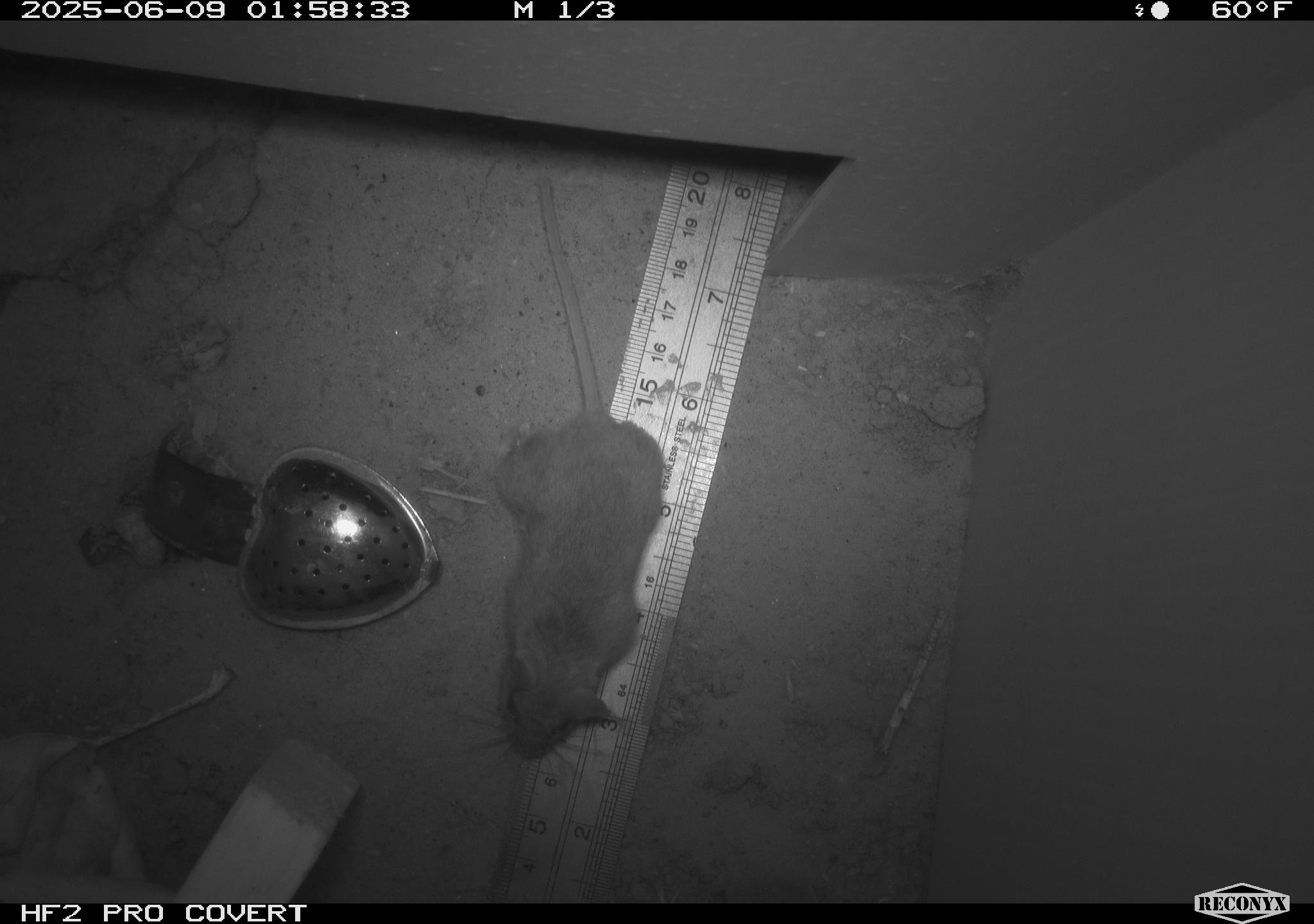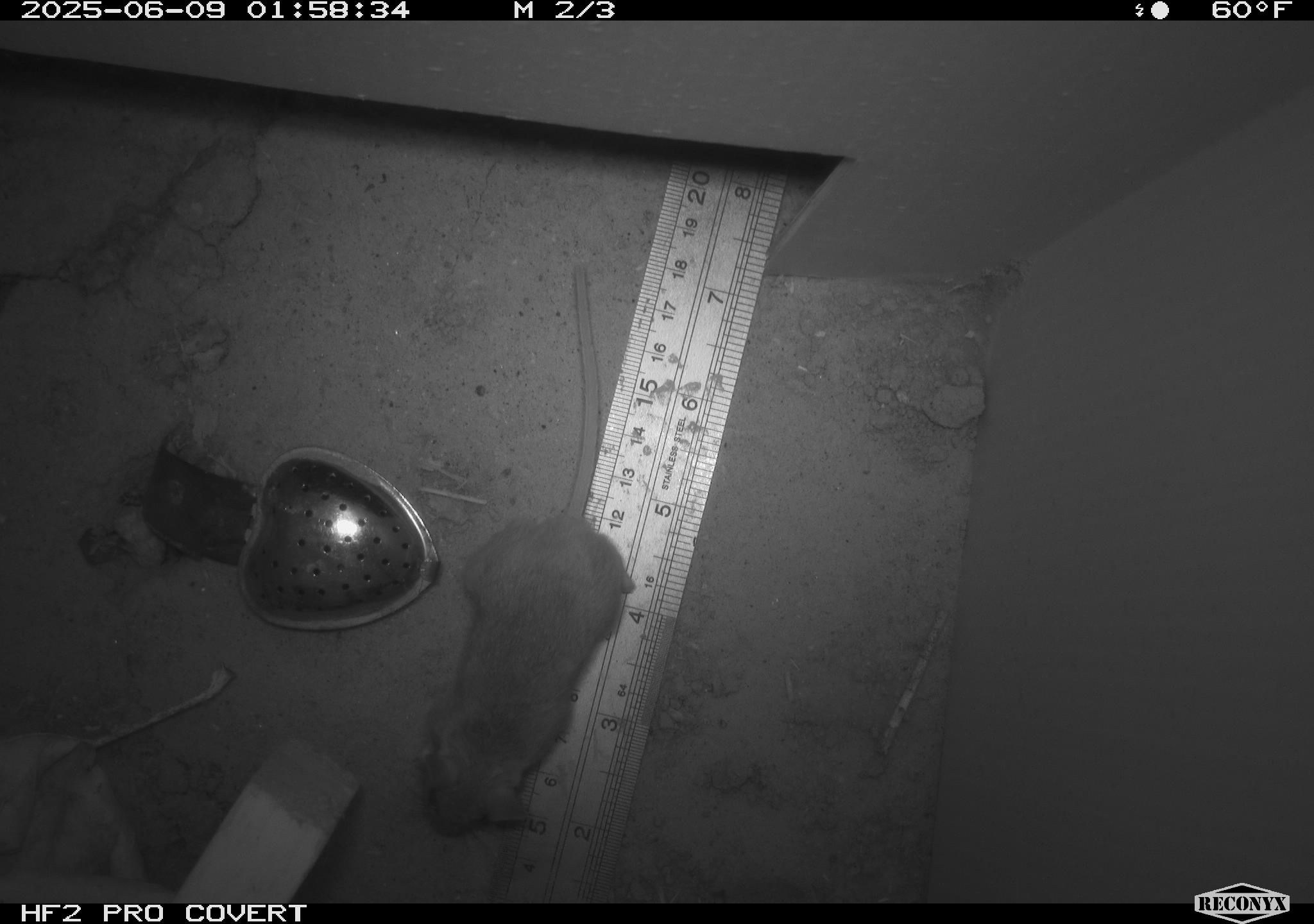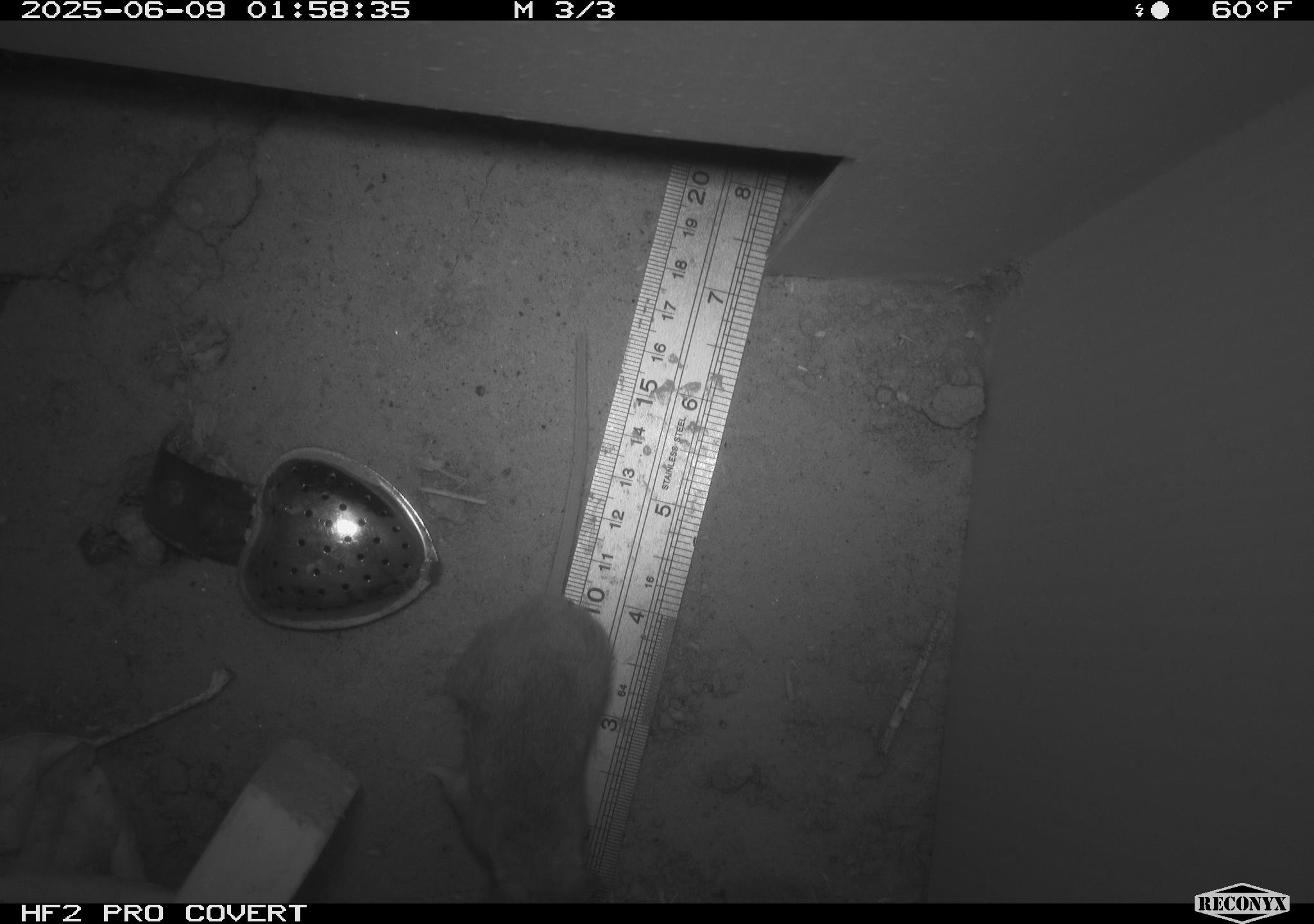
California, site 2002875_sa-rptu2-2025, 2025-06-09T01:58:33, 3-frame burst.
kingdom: Animalia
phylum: Chordata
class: Mammalia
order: Rodentia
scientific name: Rodentia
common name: mouse species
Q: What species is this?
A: Mouse species (Rodentia).